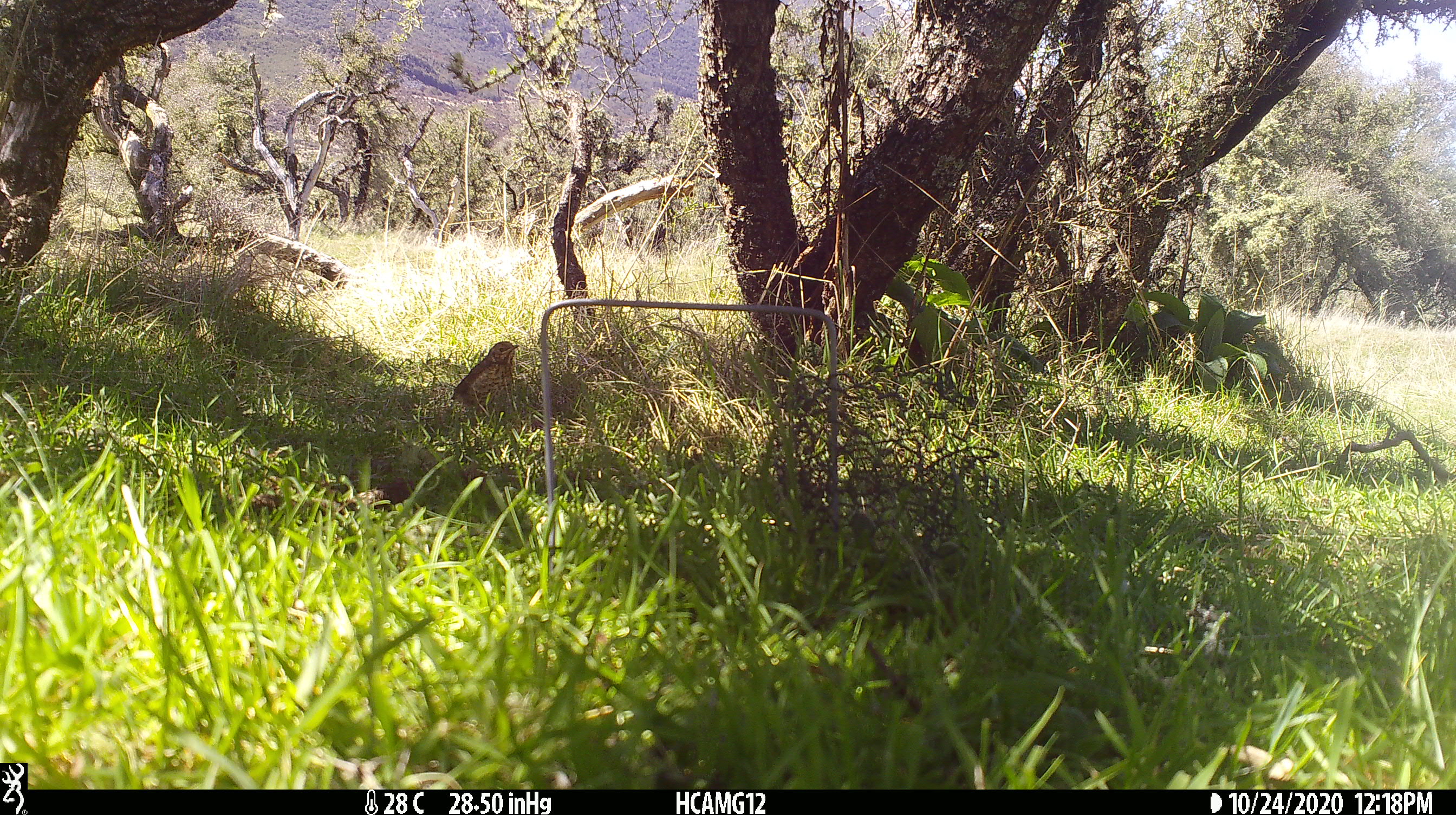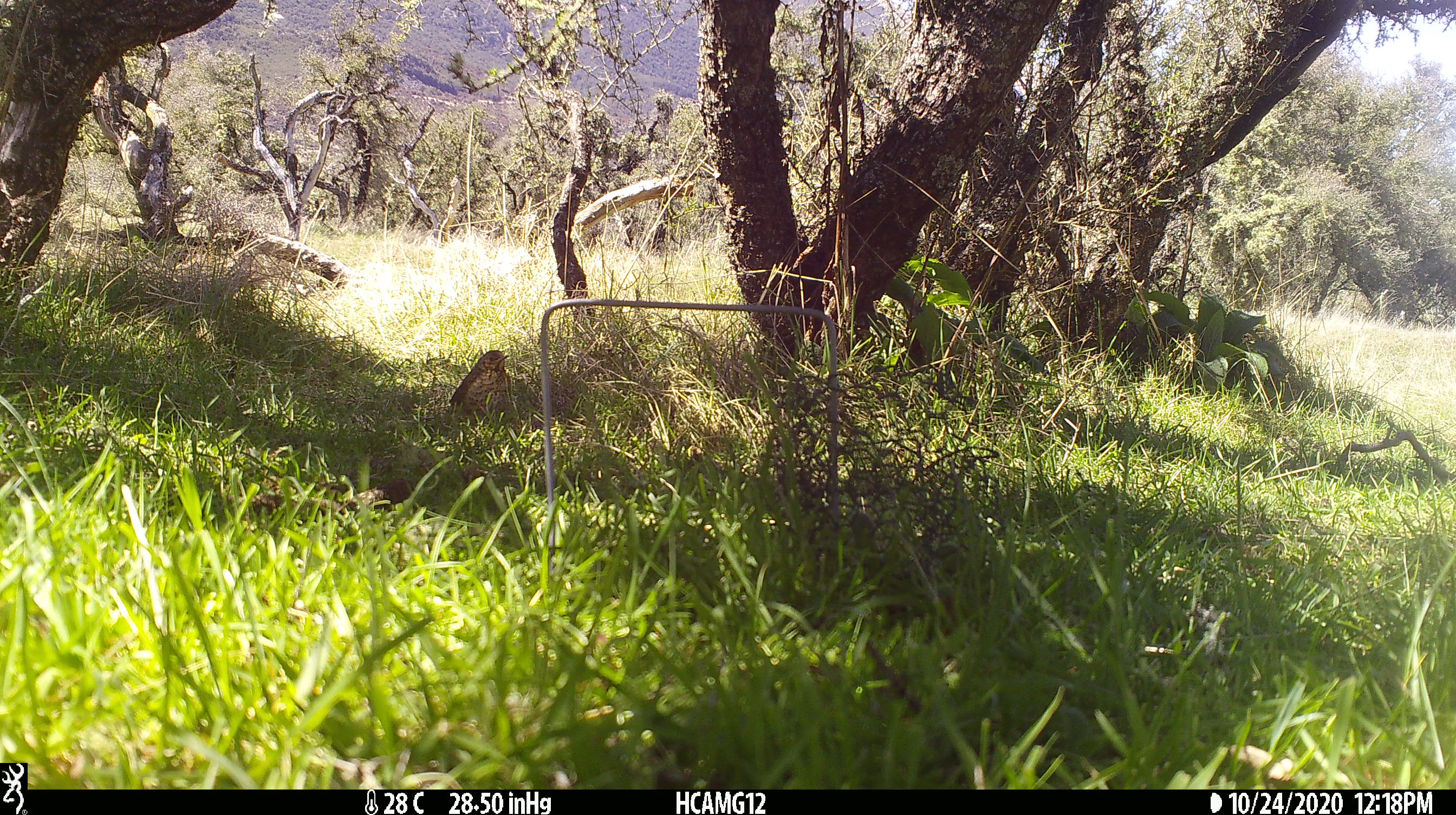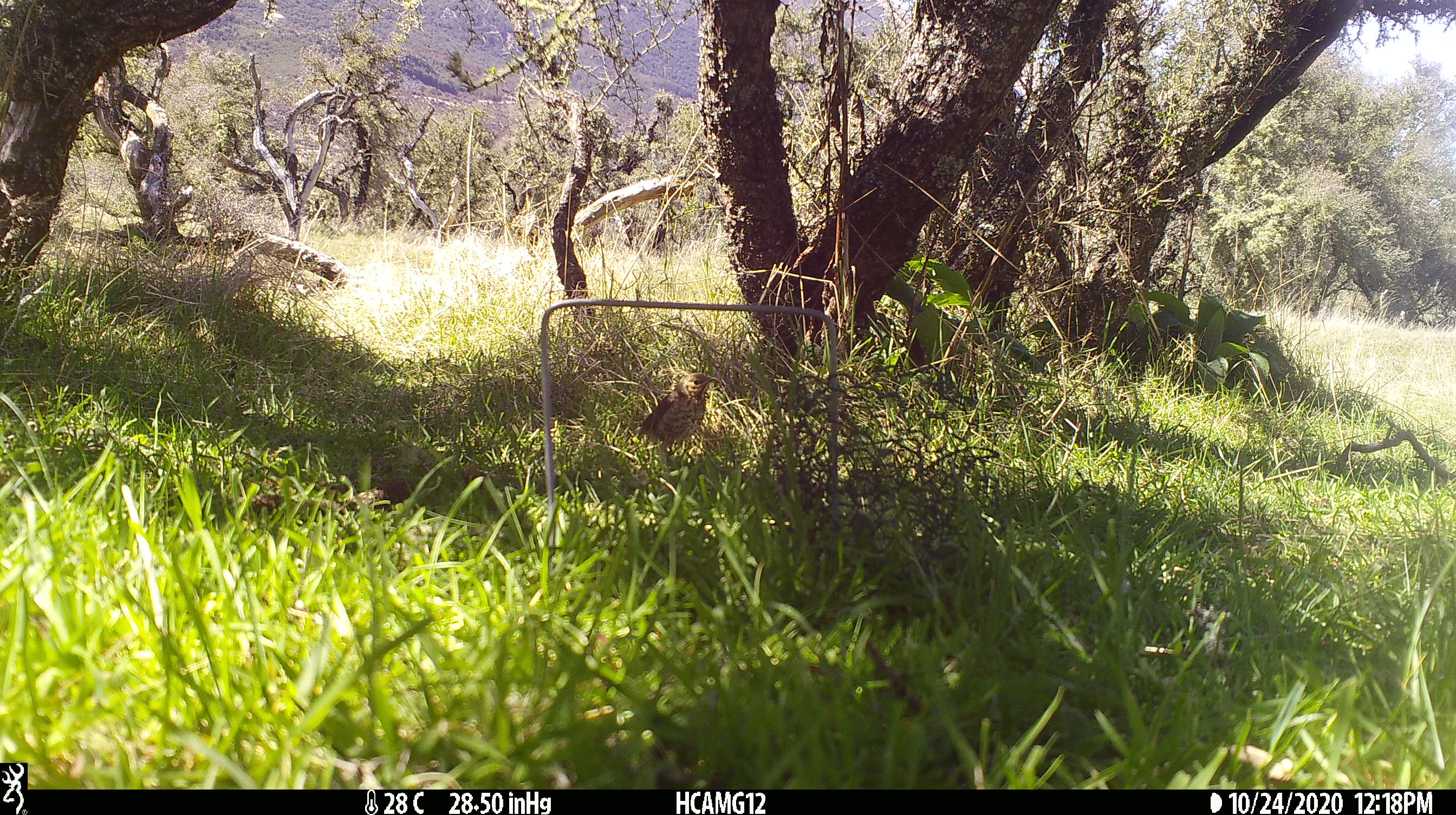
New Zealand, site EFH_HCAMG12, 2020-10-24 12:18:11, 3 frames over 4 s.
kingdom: Animalia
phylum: Chordata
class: Aves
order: Passeriformes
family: Turdidae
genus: Turdus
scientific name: Turdus philomelos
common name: song thrush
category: thrush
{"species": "thrush (song thrush) (Turdus philomelos)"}